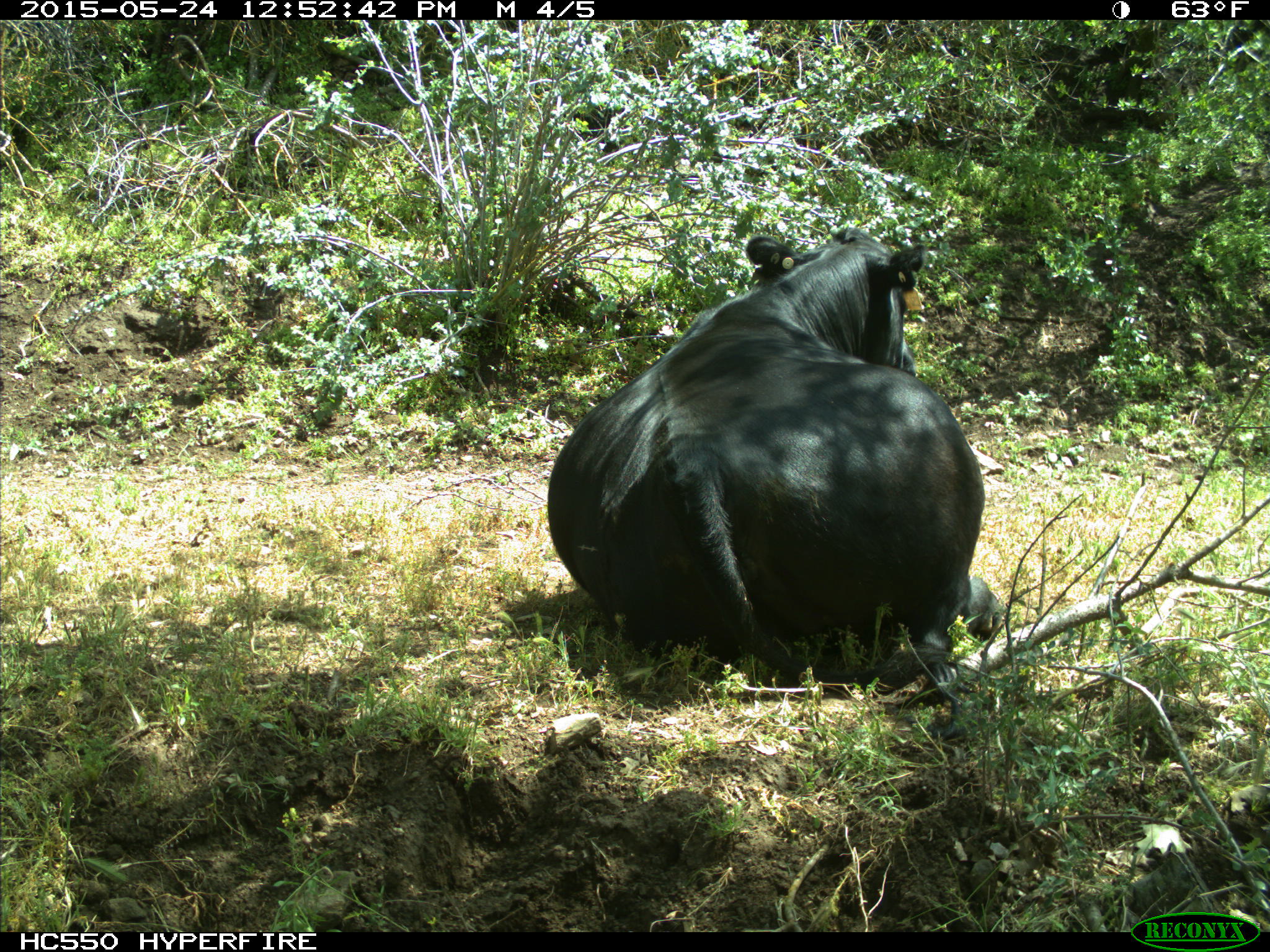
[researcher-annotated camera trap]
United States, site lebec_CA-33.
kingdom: Animalia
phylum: Chordata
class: Mammalia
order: Artiodactyla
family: Bovidae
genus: Bos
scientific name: Bos taurus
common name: domestic cow